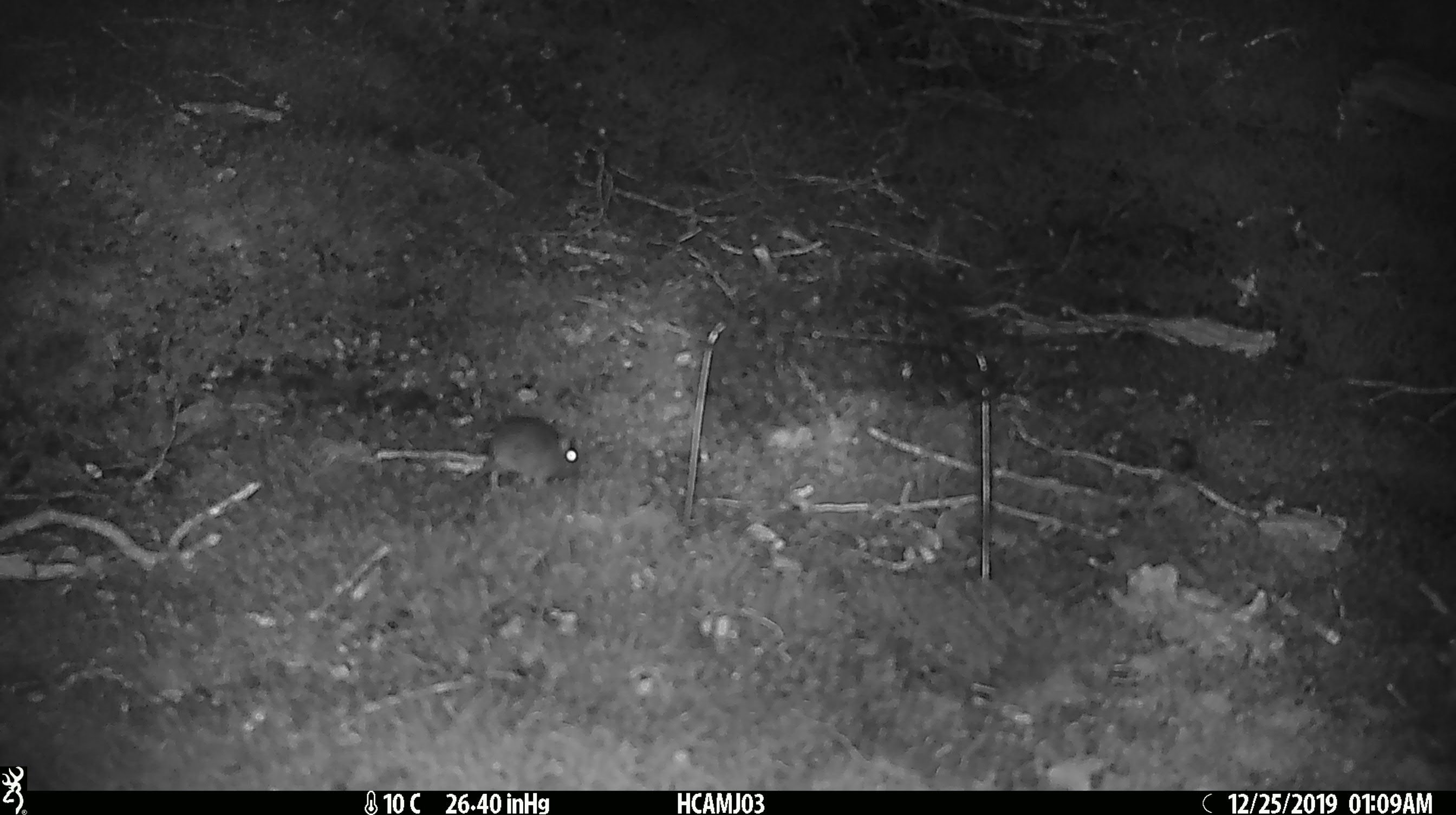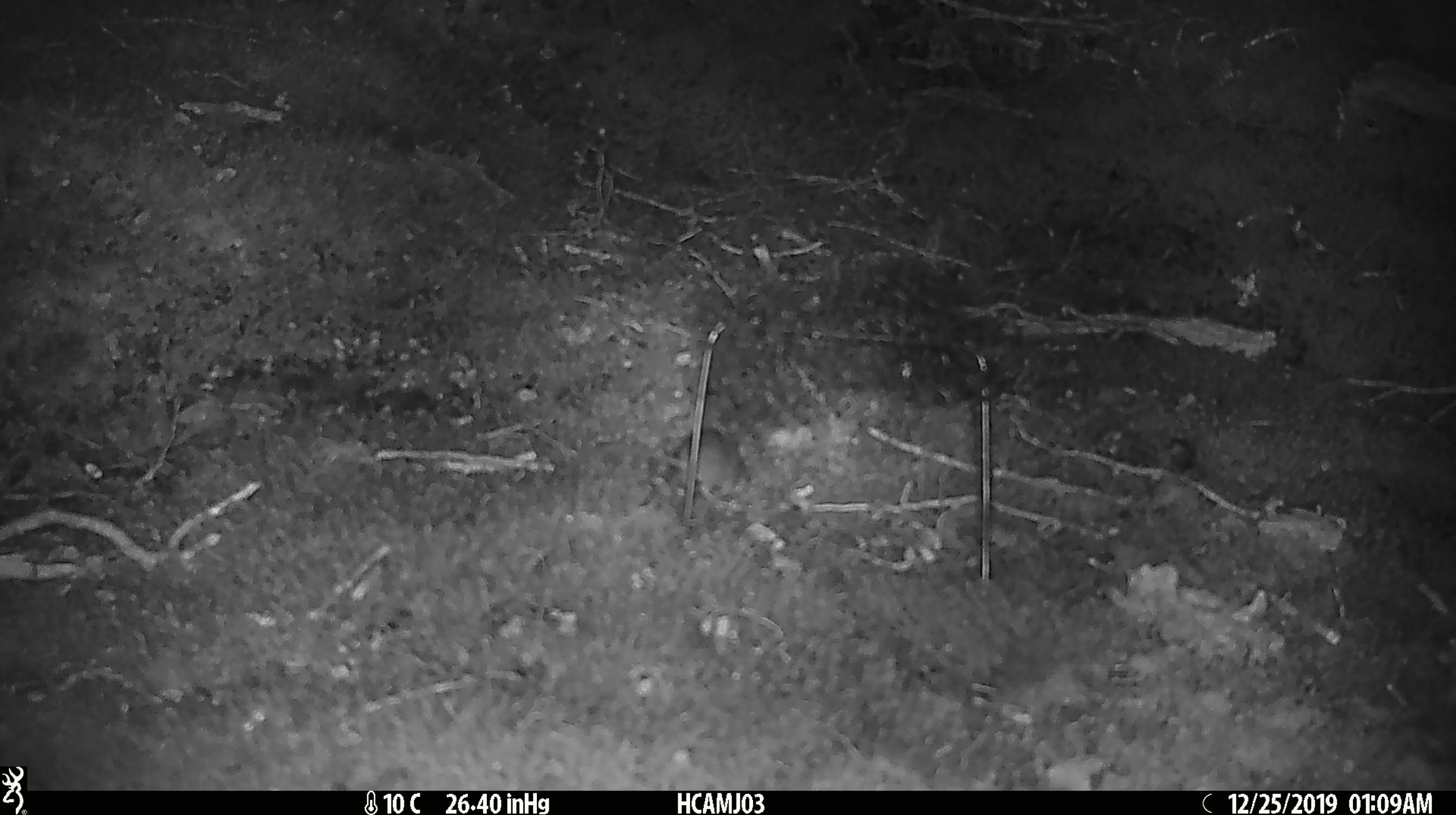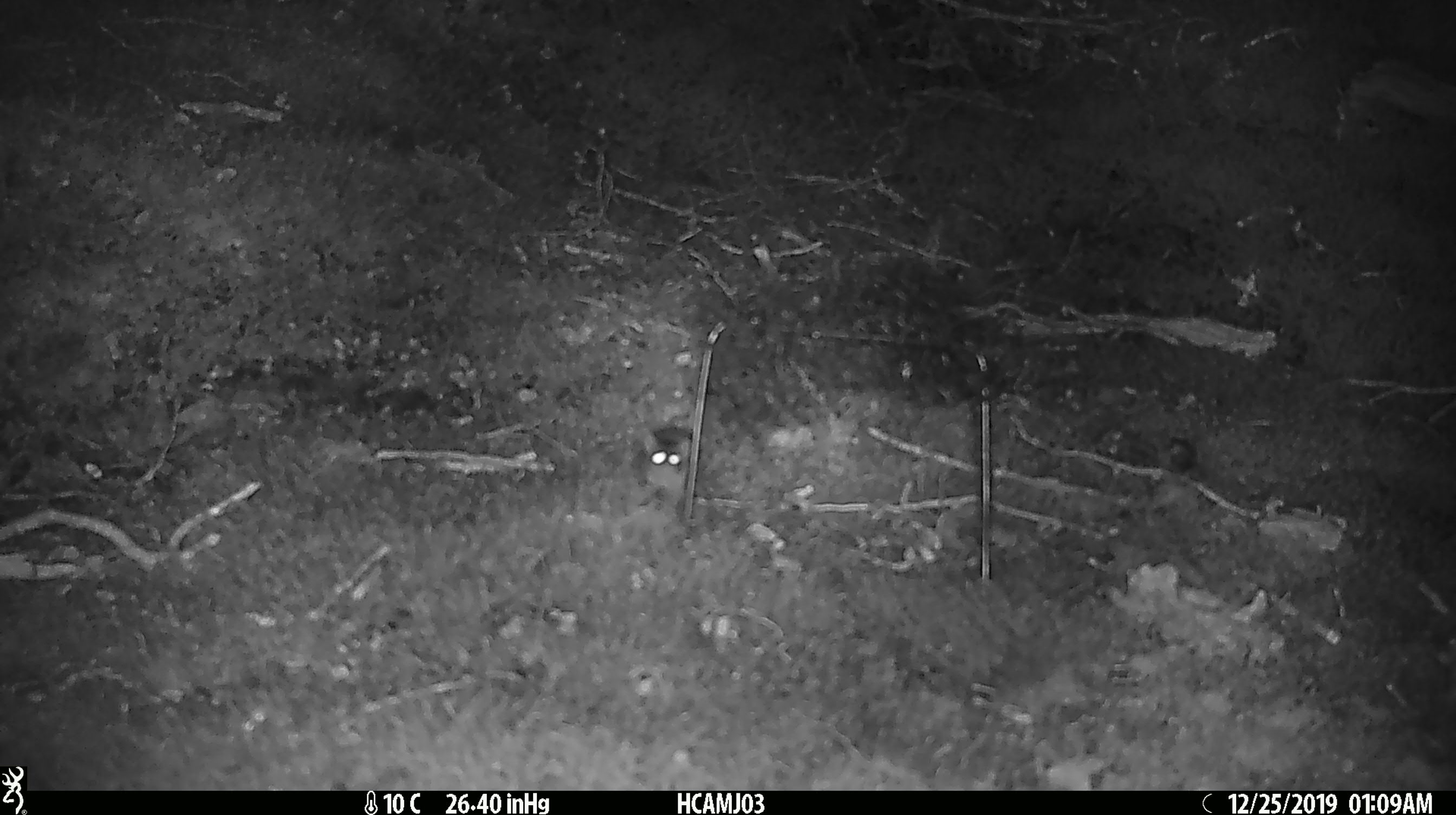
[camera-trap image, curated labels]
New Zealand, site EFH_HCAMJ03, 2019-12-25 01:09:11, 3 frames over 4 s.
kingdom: Animalia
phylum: Chordata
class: Mammalia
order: Rodentia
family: Muridae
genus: Mus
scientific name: Mus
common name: mouse